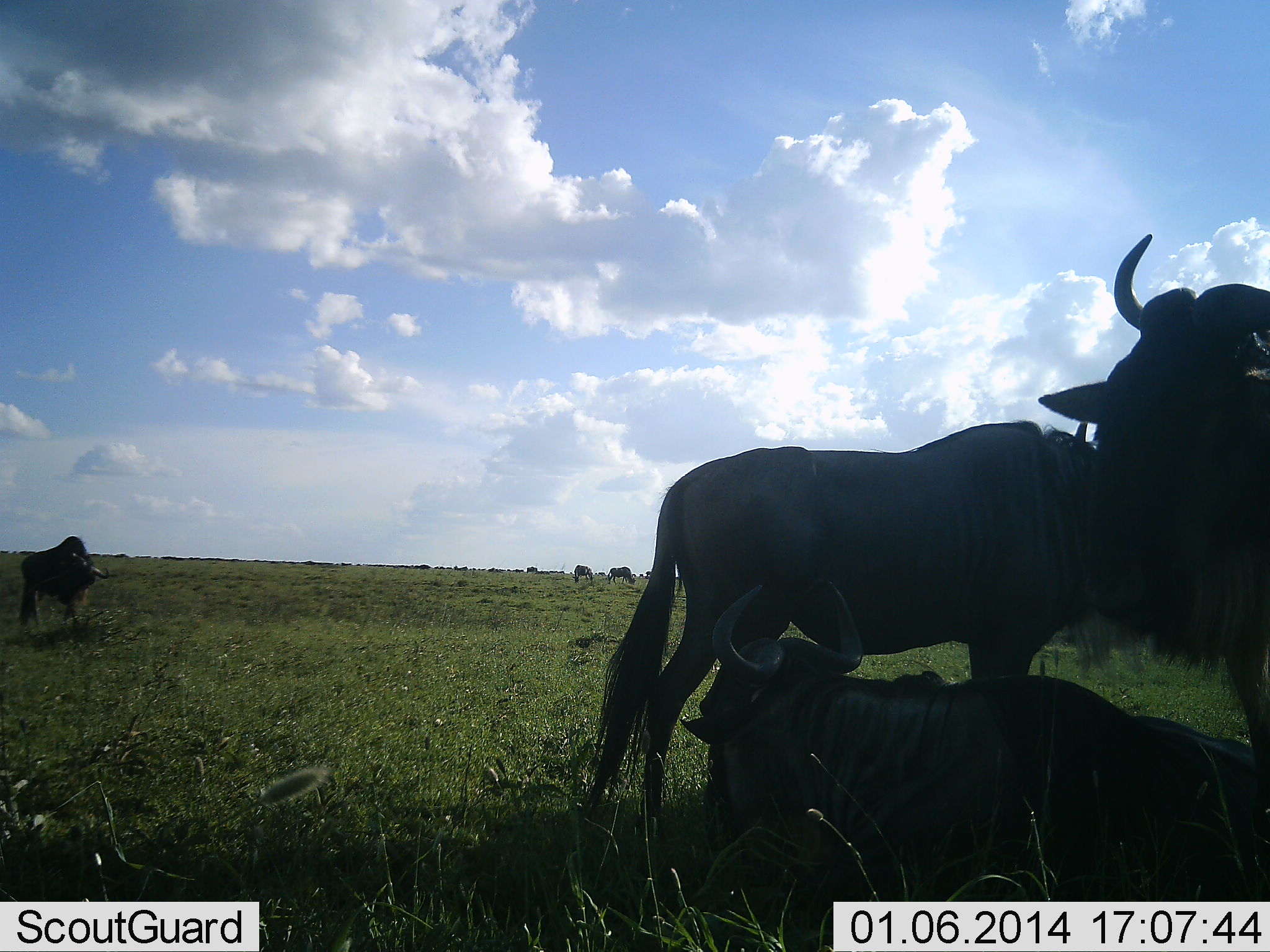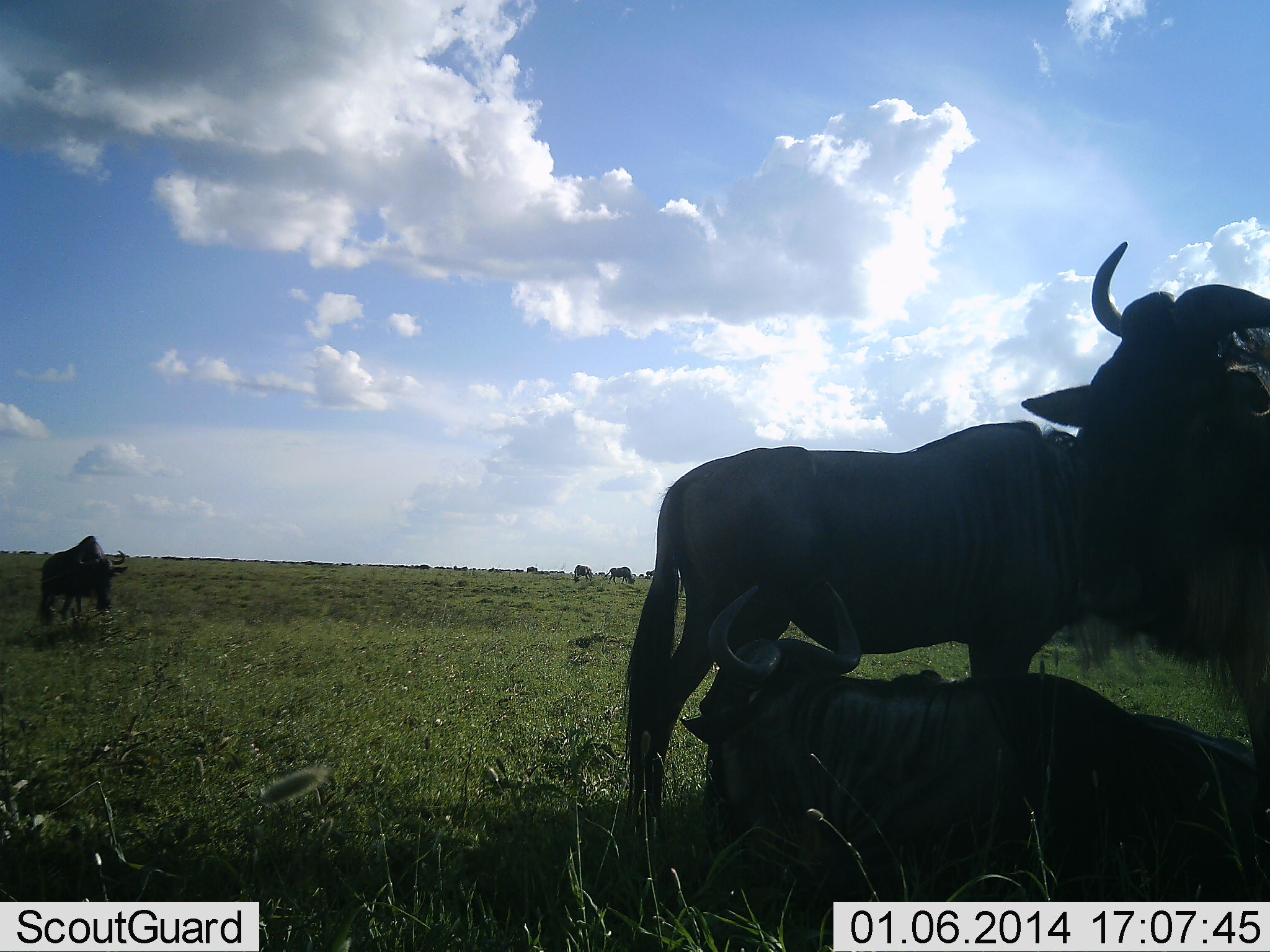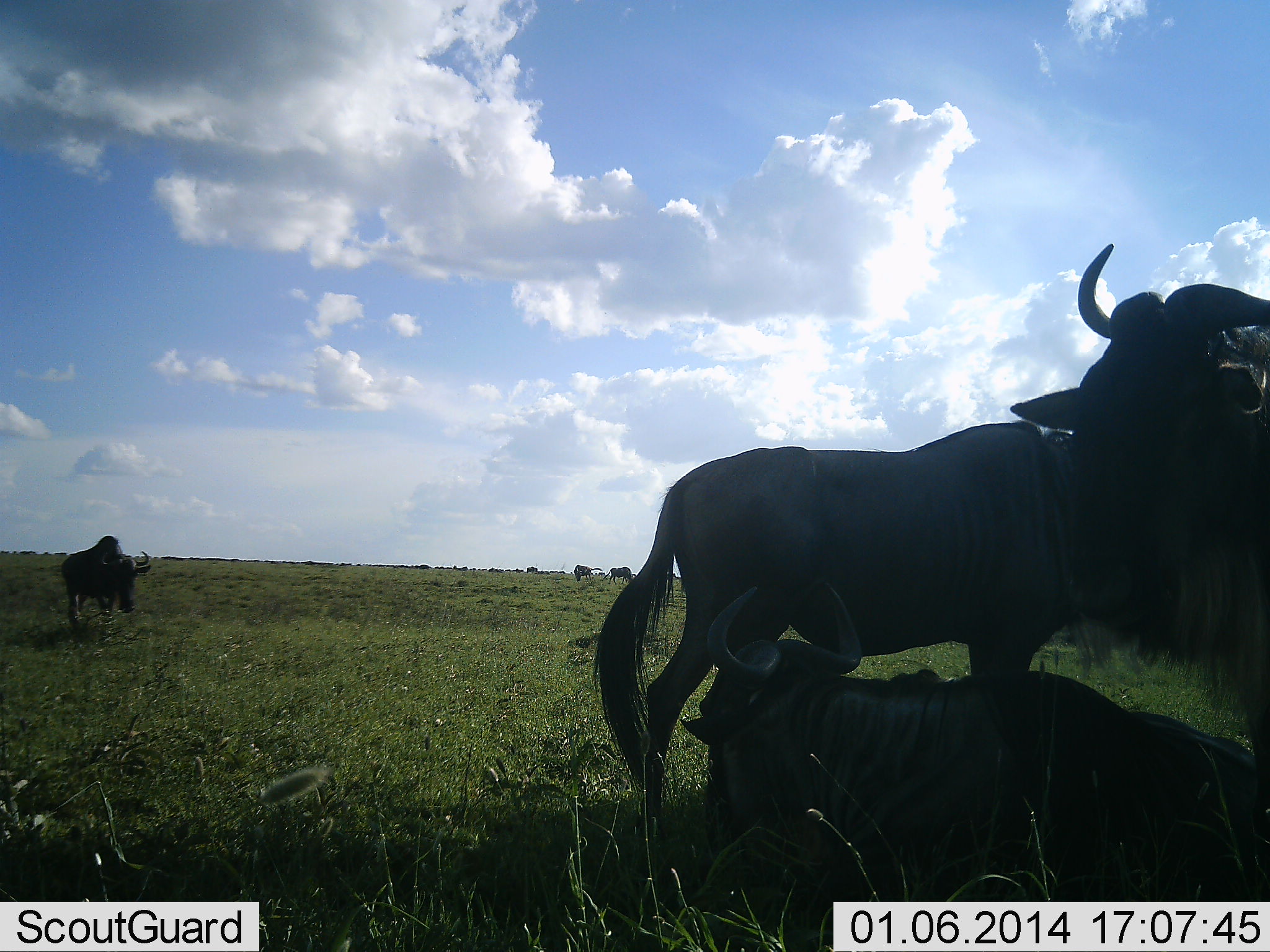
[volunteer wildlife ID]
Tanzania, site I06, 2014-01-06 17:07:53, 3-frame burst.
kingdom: Animalia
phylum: Chordata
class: Mammalia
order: Artiodactyla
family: Bovidae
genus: Connochaetes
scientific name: Connochaetes taurinus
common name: blue wildebeest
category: wildebeest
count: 6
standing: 80%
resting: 90%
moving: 40%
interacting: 10%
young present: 0%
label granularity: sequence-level